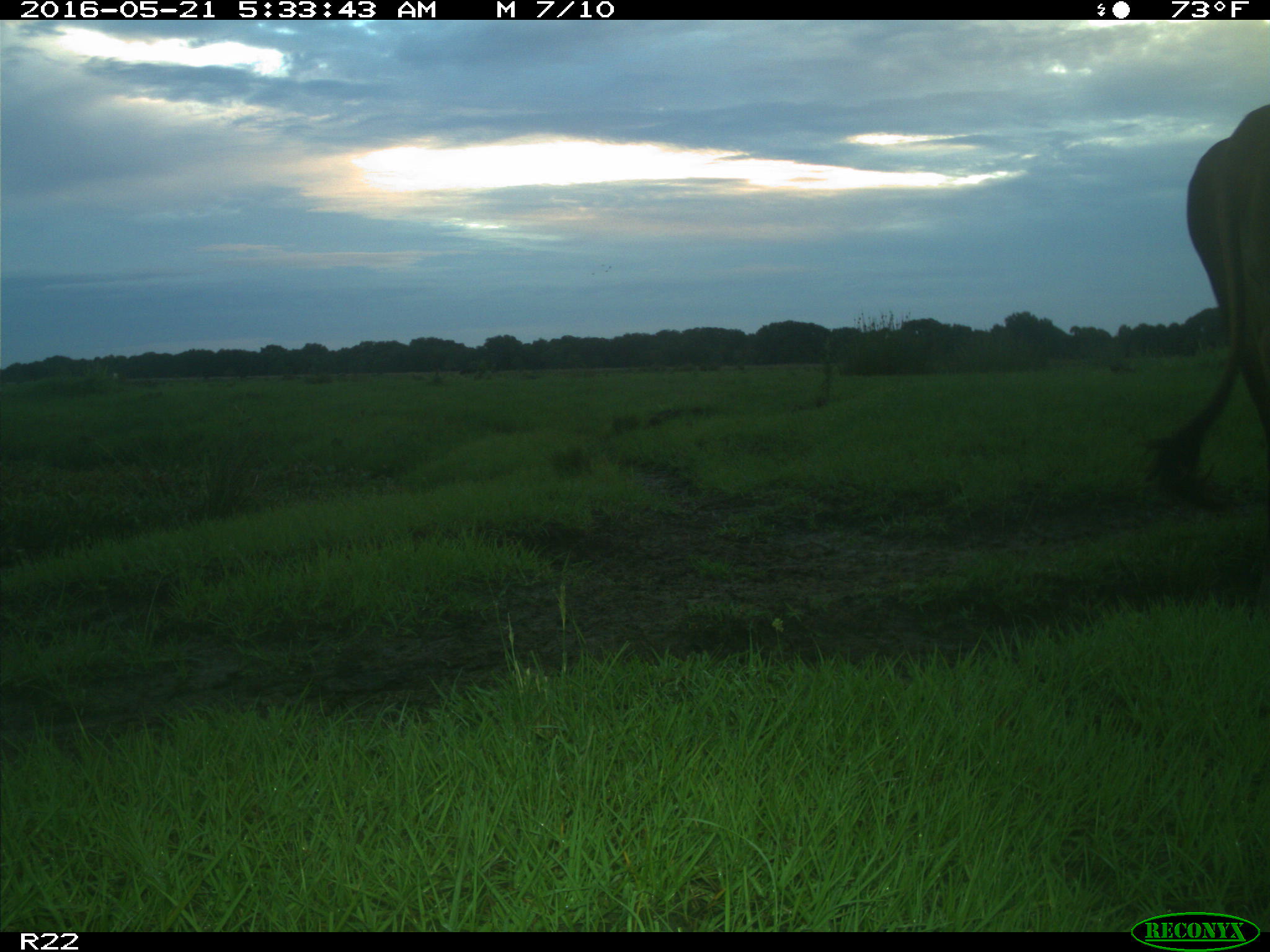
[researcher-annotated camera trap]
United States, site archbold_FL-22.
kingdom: Animalia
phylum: Chordata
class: Mammalia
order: Artiodactyla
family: Bovidae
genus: Bos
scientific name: Bos taurus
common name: domestic cow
Bos taurus (domestic cow).